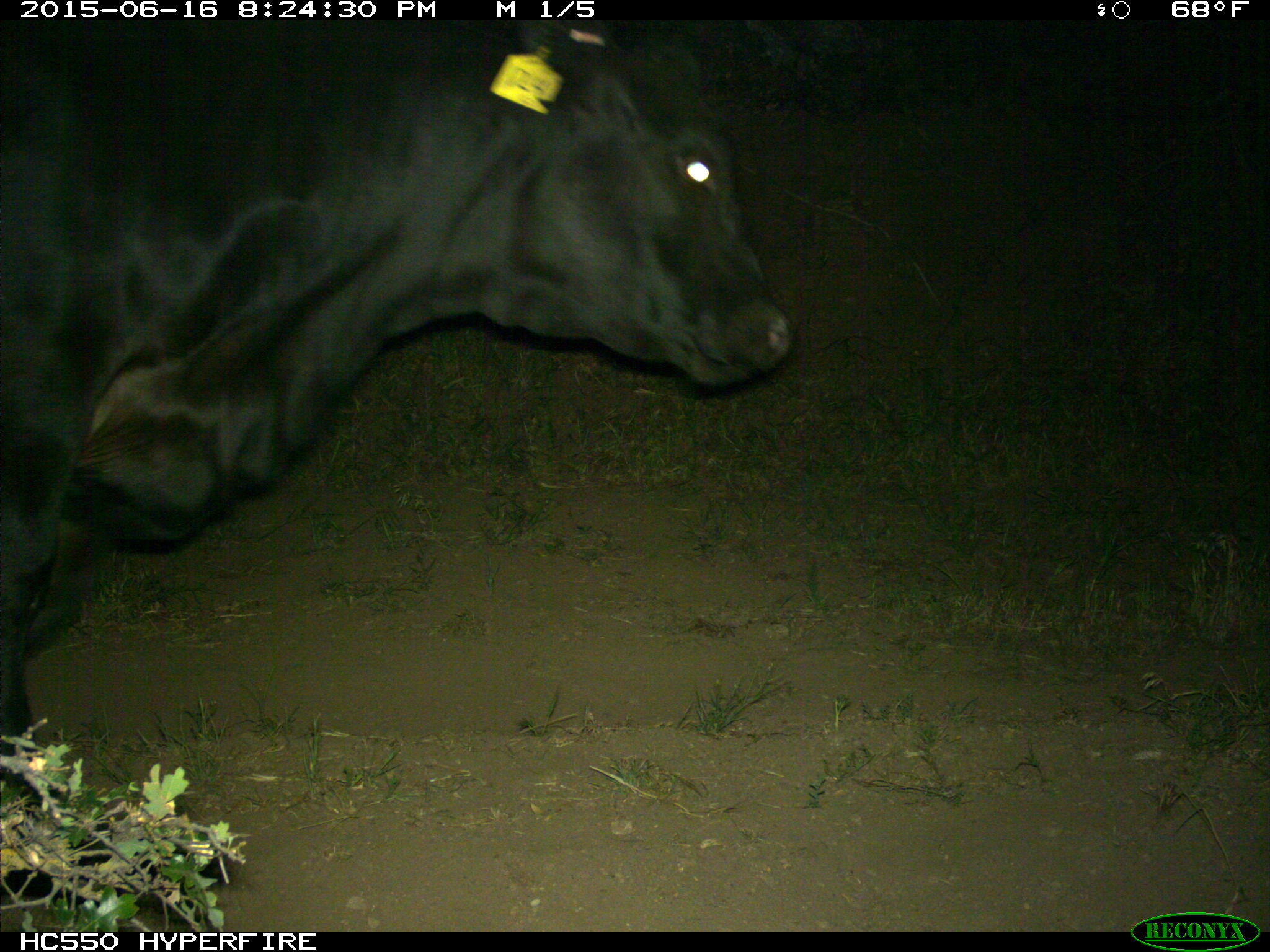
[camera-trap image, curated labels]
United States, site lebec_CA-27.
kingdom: Animalia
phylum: Chordata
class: Mammalia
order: Artiodactyla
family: Bovidae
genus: Bos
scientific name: Bos taurus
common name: domestic cow